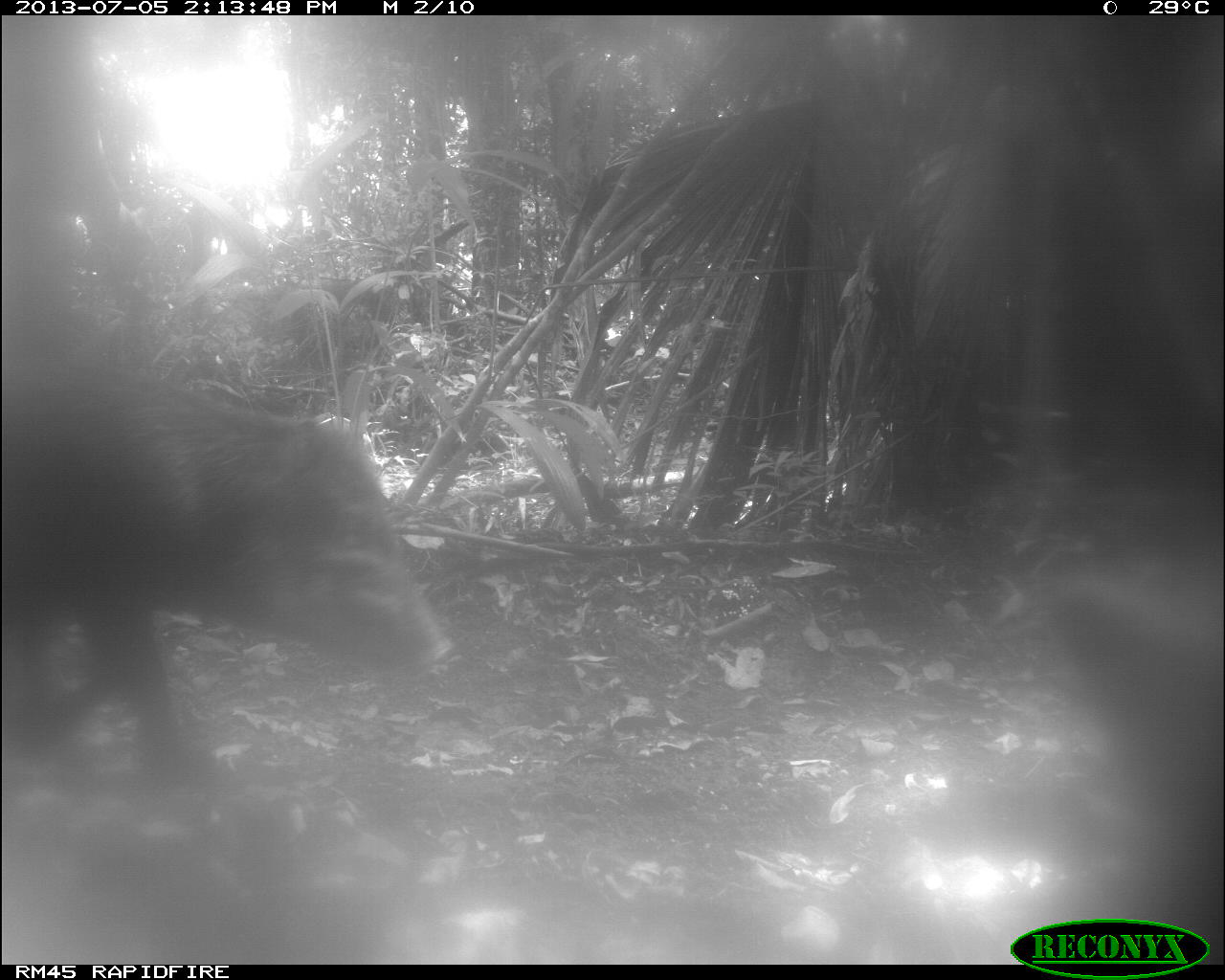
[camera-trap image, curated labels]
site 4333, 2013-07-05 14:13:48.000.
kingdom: Animalia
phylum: Chordata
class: Mammalia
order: Artiodactyla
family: Tayassuidae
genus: Tayassu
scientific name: Tayassu pecari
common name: white-lipped peccary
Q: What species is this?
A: Tayassu pecari (white-lipped peccary).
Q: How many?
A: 2.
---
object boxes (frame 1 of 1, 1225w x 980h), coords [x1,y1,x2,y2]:
tayassu pecari: [0,363,453,804]; [1034,554,1225,903]